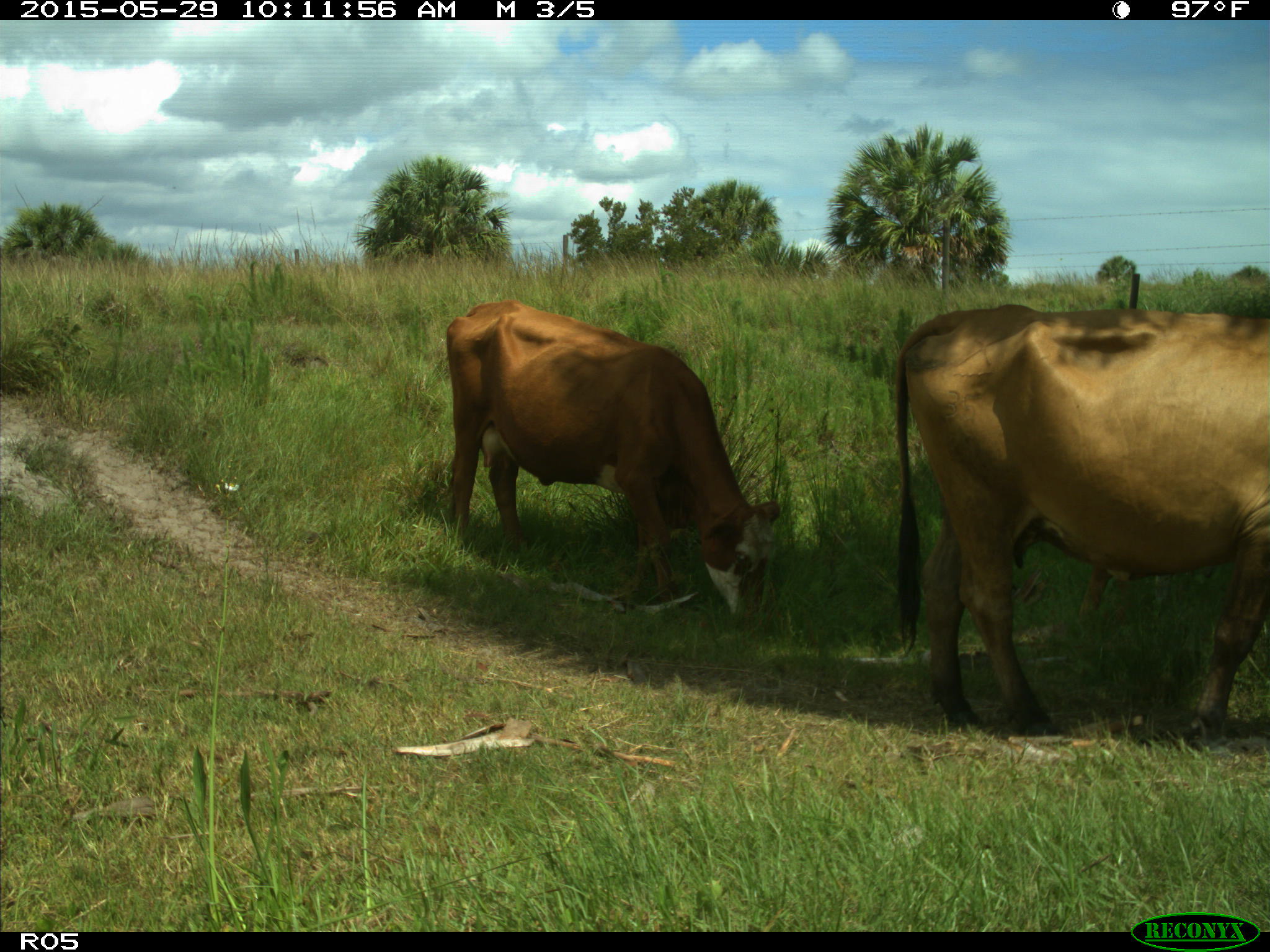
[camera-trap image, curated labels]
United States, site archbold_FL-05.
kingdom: Animalia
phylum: Chordata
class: Mammalia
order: Artiodactyla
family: Bovidae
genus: Bos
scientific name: Bos taurus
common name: domestic cow